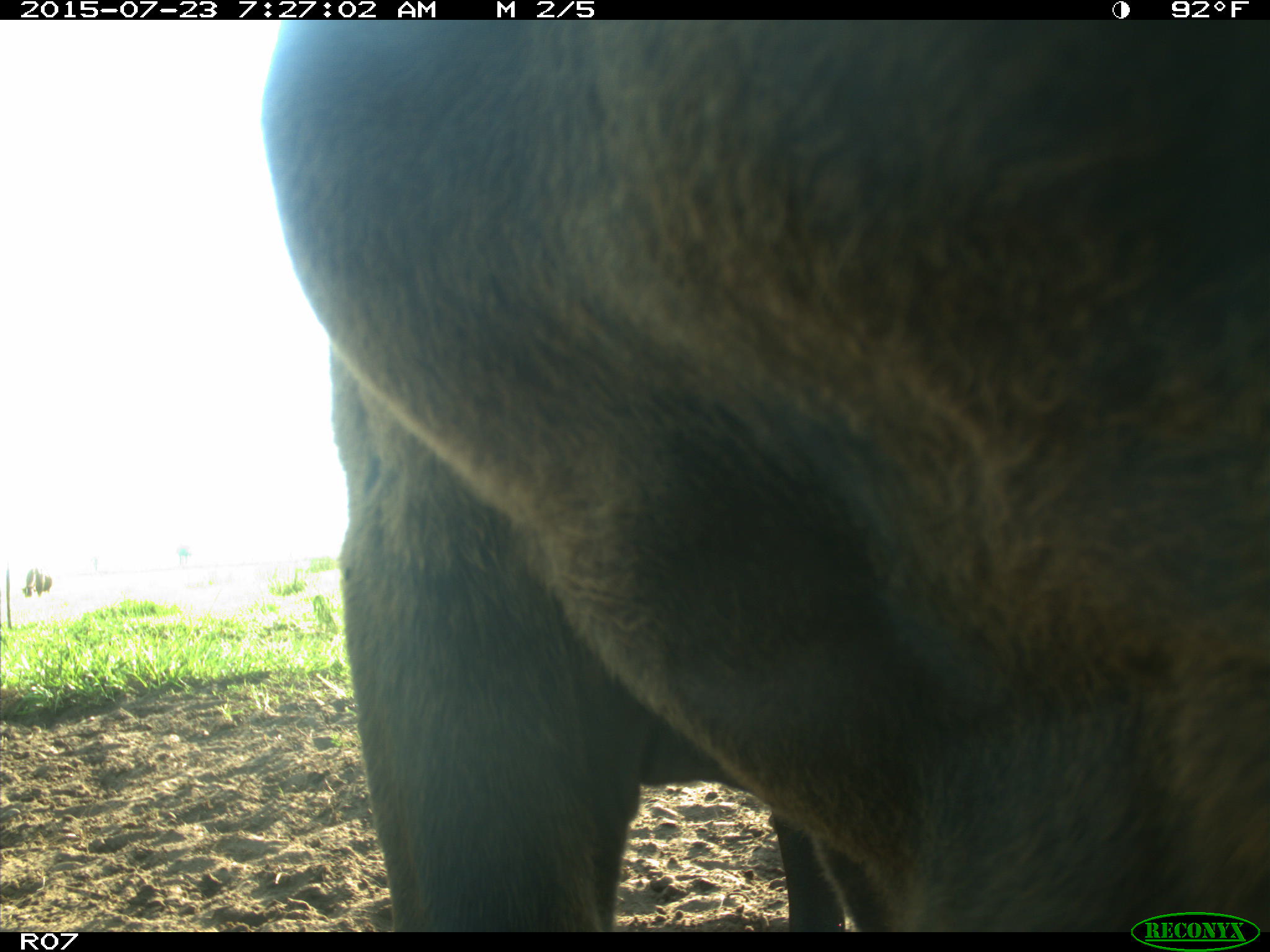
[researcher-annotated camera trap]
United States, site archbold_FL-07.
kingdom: Animalia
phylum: Chordata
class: Mammalia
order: Artiodactyla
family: Bovidae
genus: Bos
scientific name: Bos taurus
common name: domestic cow